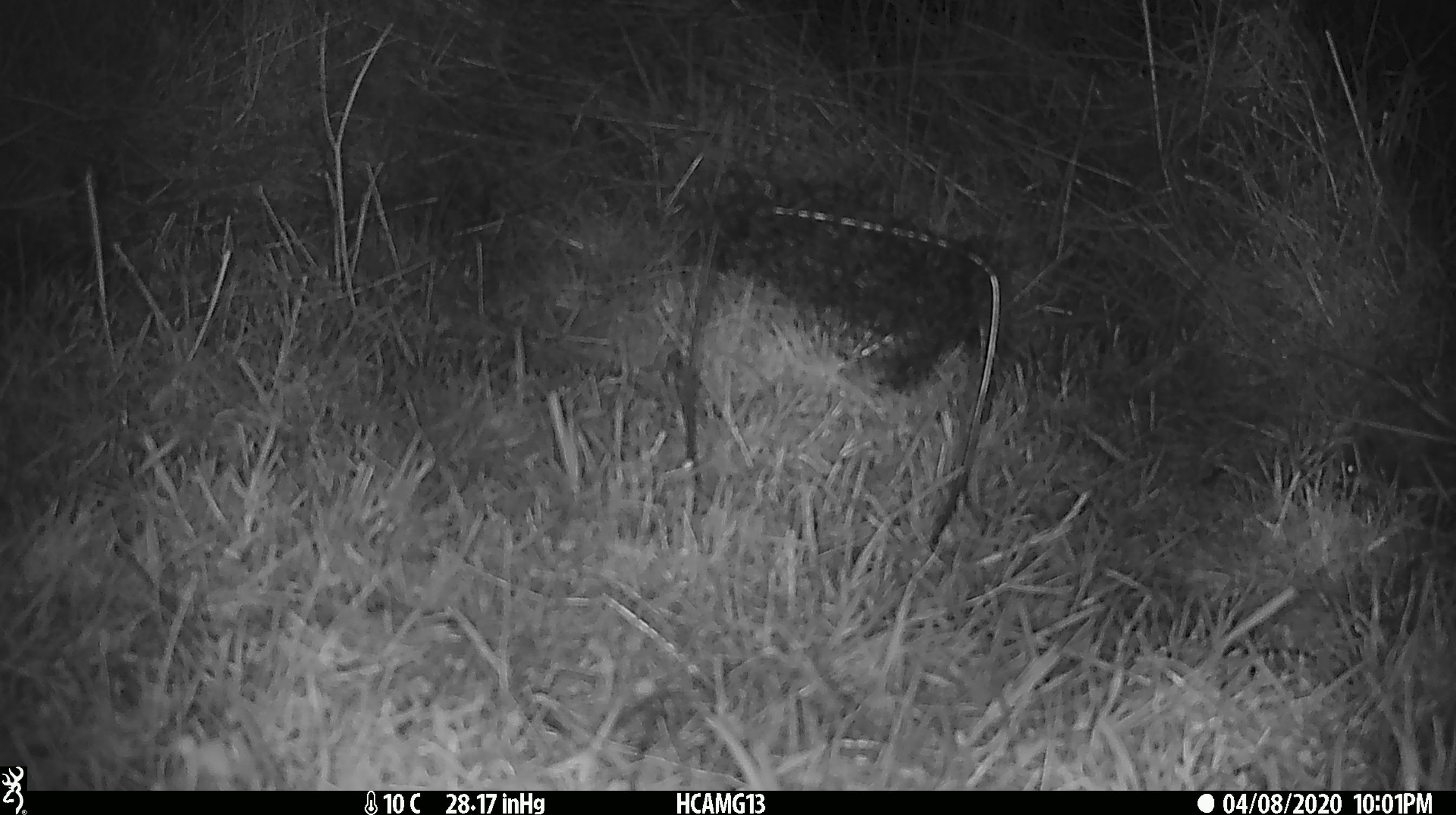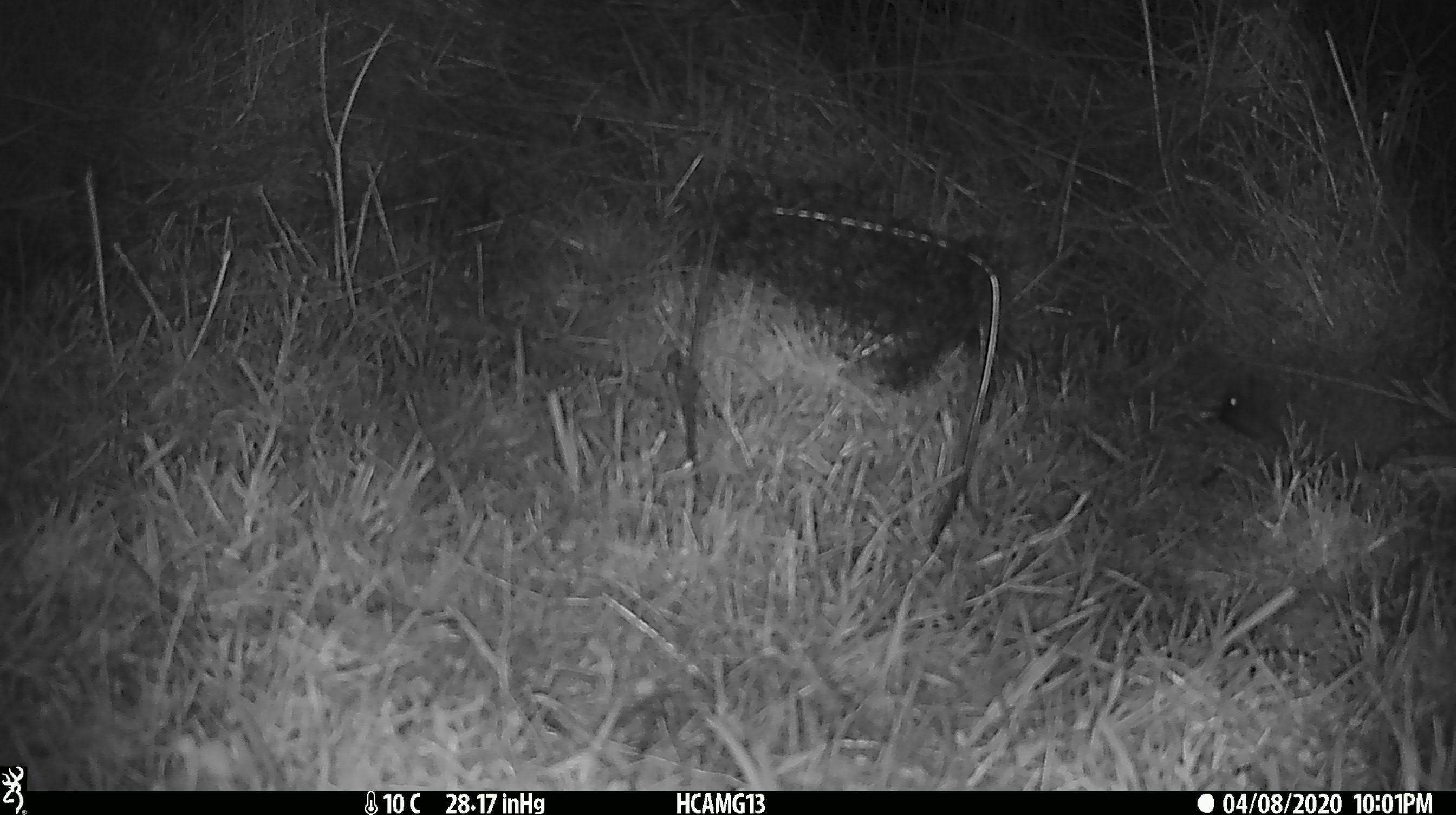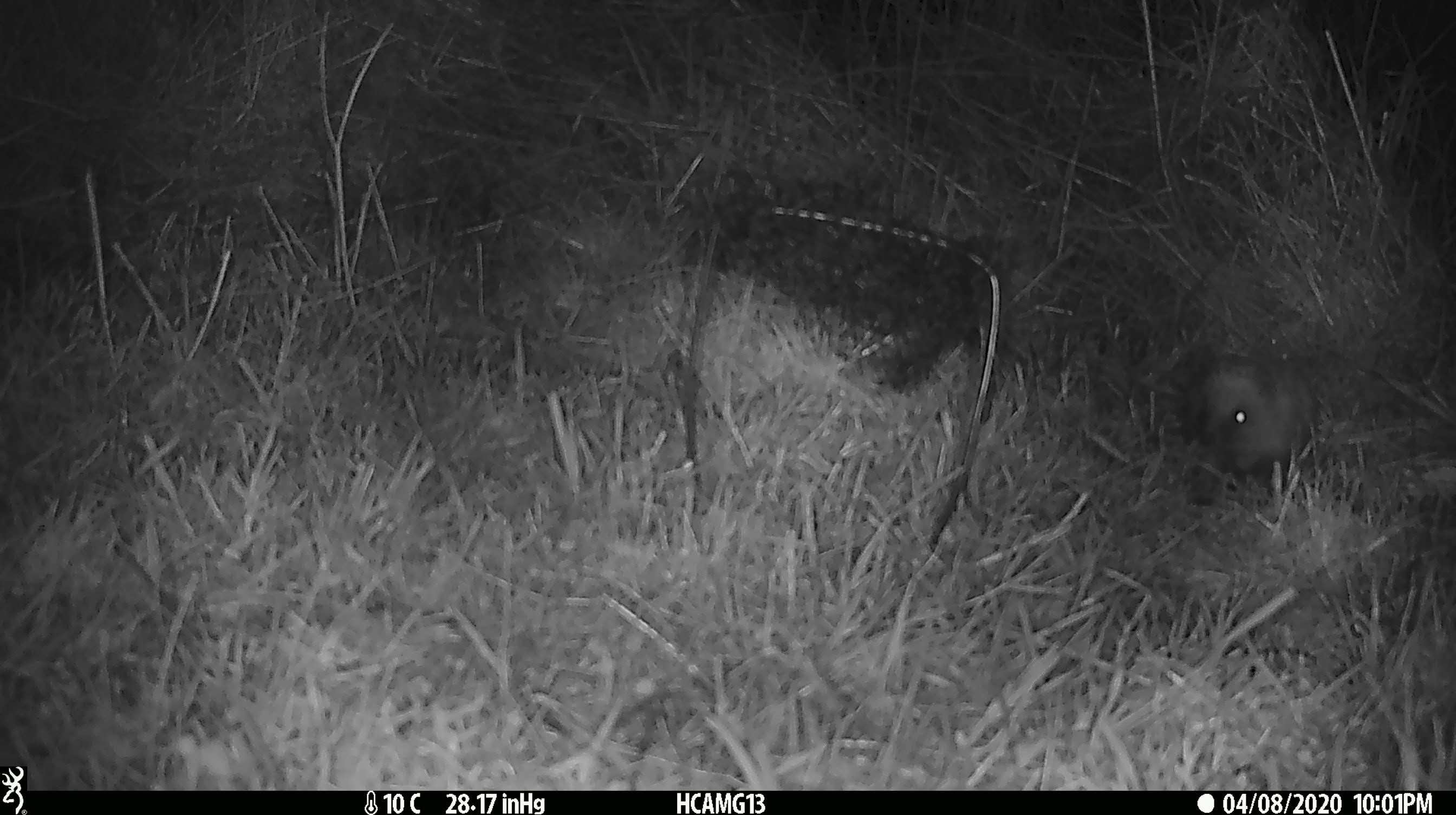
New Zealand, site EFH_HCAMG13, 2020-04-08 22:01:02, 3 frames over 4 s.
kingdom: Animalia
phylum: Chordata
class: Mammalia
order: Eulipotyphla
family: Erinaceidae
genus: Erinaceus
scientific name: Erinaceus europaeus europaeus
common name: european hedgehog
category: hedgehog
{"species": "hedgehog (european hedgehog) (Erinaceus europaeus europaeus)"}